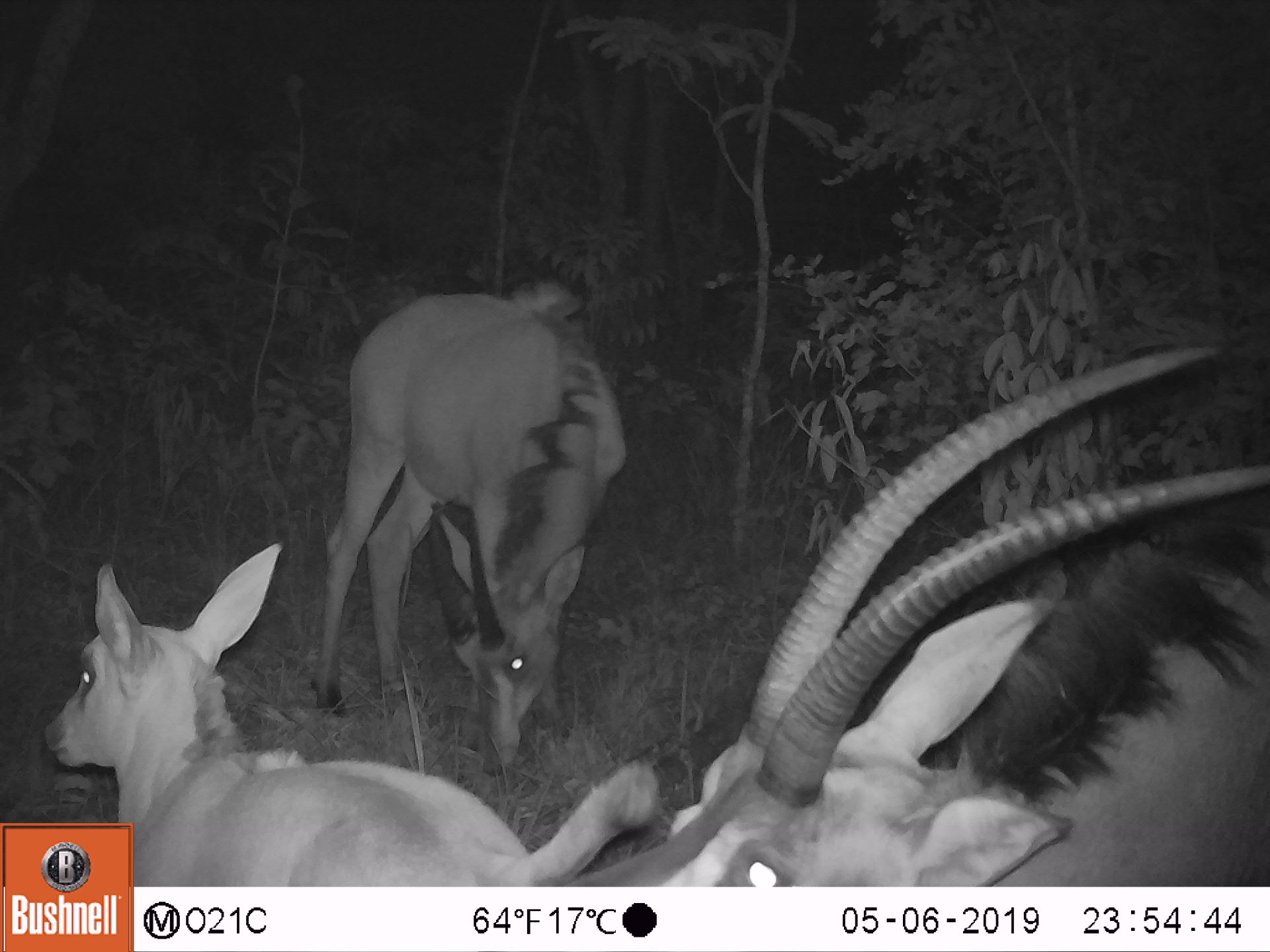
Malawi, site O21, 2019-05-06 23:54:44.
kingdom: Animalia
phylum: Chordata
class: Mammalia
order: Artiodactyla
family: Bovidae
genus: Hippotragus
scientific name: Hippotragus niger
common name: sable antelope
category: sable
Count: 3.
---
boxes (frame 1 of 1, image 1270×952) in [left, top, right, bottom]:
sable: [560, 341, 1266, 884]; [301, 272, 637, 774]; [135, 537, 540, 885]